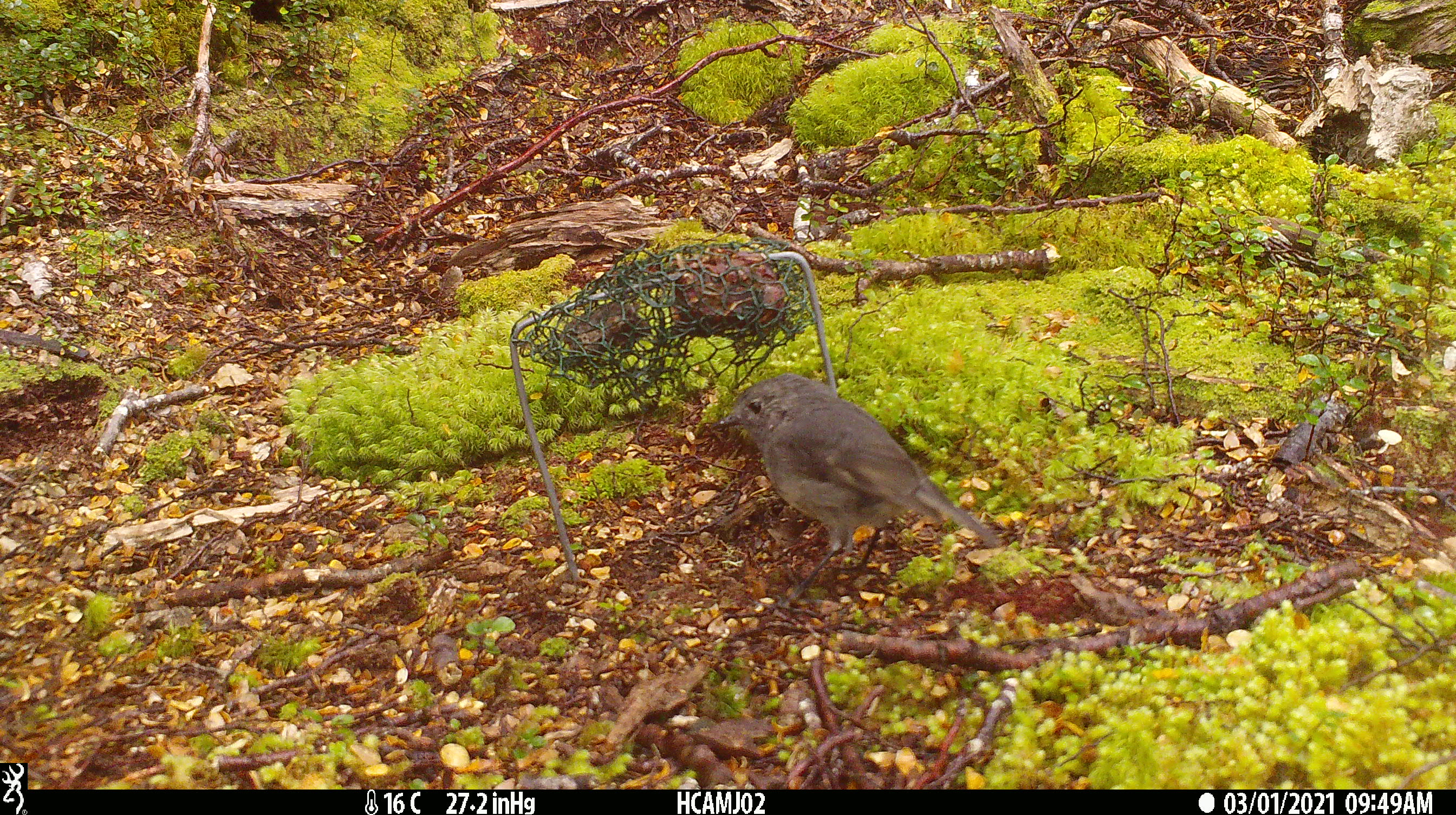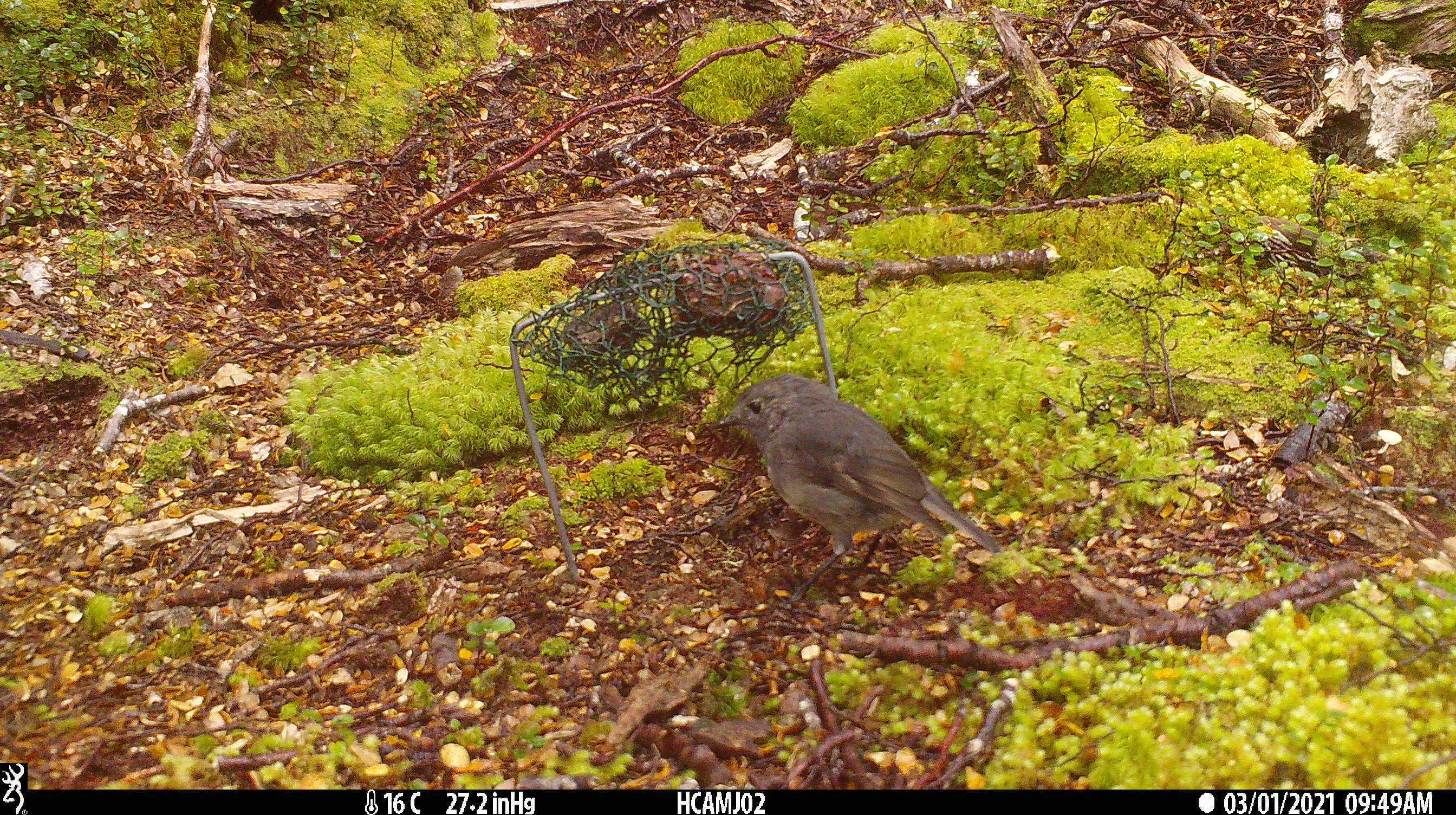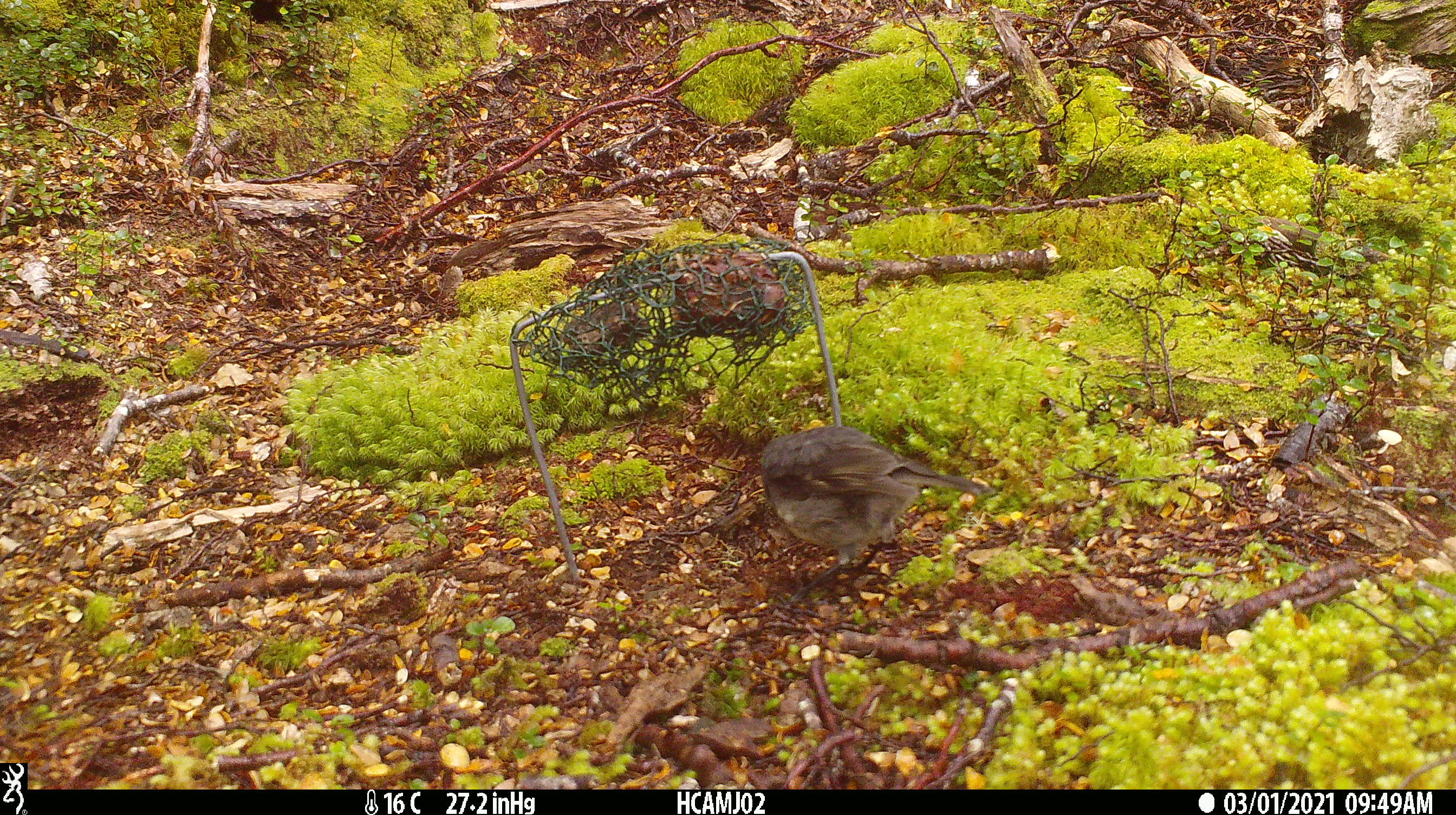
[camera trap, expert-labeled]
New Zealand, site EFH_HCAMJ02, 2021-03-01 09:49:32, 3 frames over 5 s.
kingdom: Animalia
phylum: Chordata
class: Aves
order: Passeriformes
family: Petroicidae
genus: Petroica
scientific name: Petroica australis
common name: new zealand robin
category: robin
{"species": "robin (new zealand robin) (Petroica australis)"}